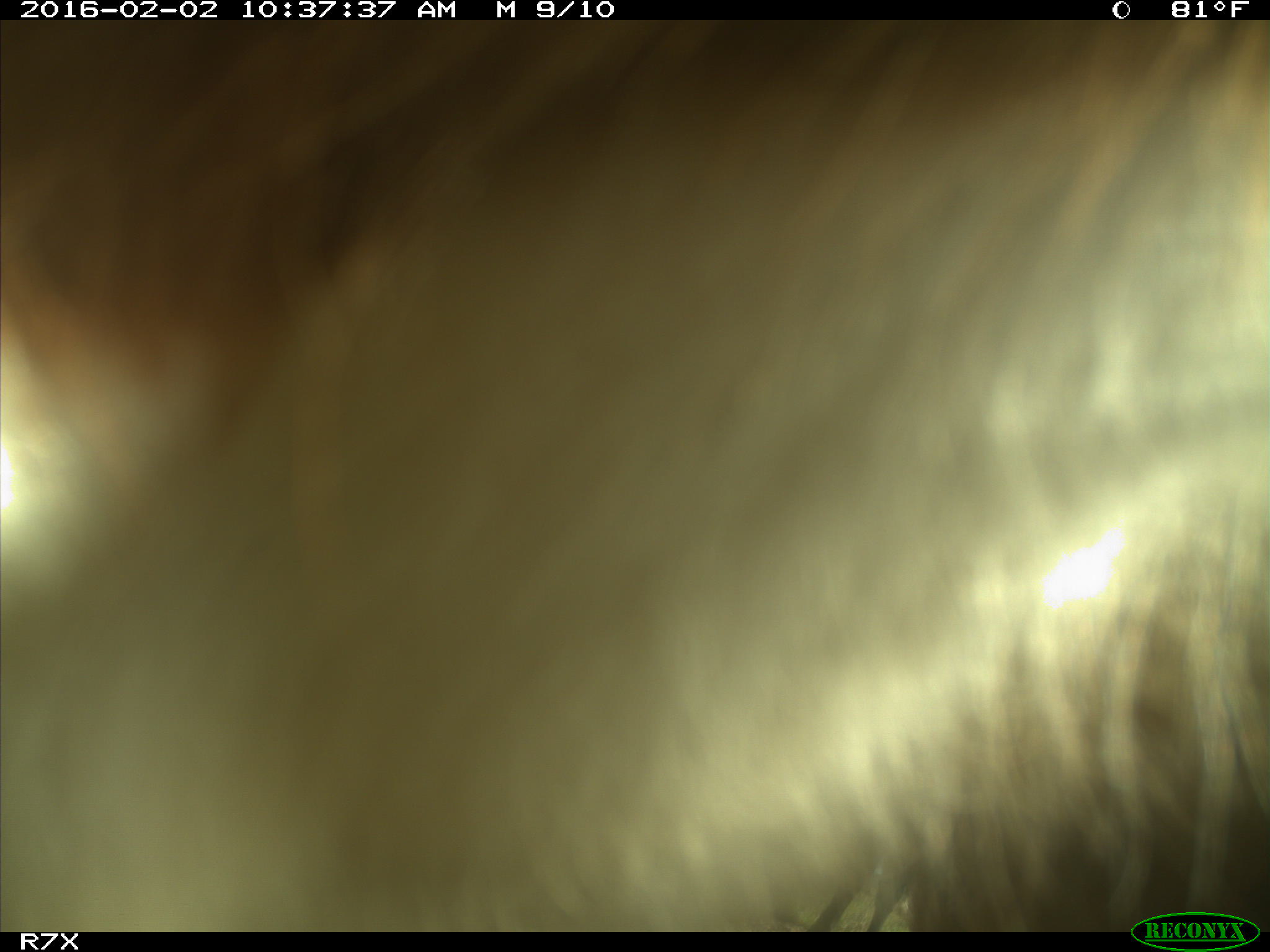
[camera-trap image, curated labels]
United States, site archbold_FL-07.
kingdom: Animalia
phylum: Chordata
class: Mammalia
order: Artiodactyla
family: Bovidae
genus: Bos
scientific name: Bos taurus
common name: domestic cow